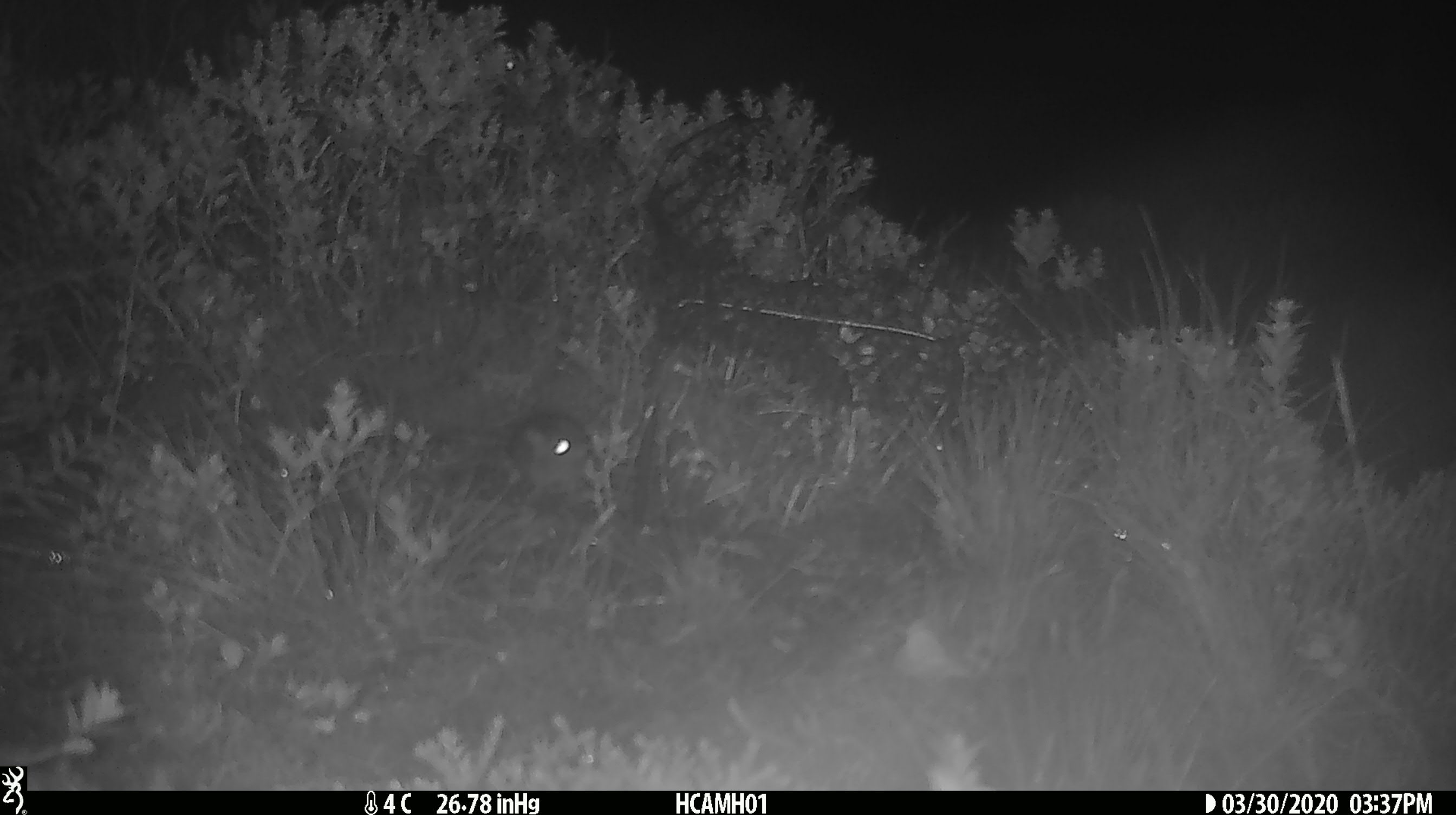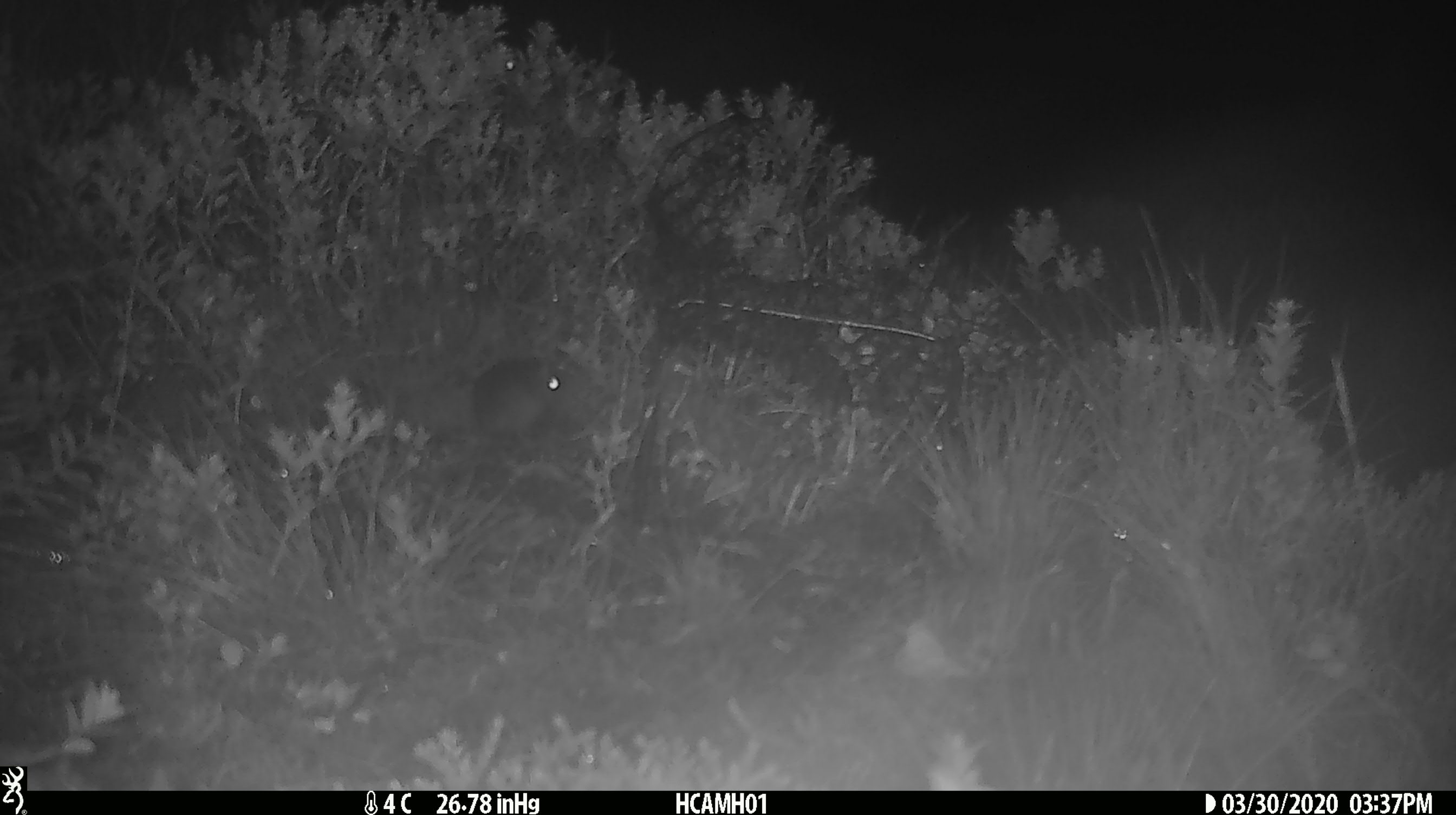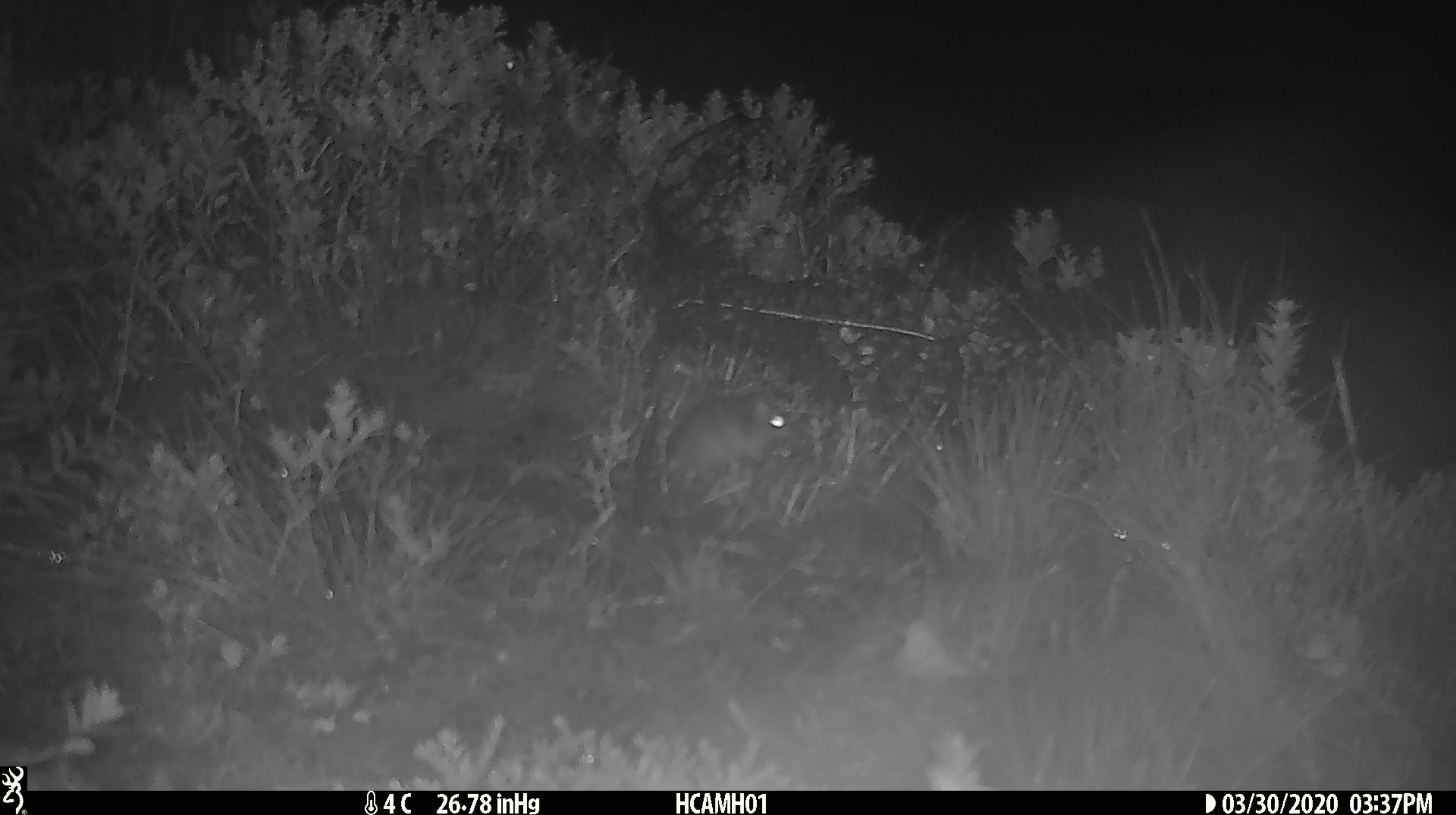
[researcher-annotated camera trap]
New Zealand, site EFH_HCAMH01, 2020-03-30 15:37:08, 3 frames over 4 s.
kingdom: Animalia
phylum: Chordata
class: Mammalia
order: Rodentia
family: Muridae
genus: Mus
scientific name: Mus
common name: mouse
Mouse (Mus).